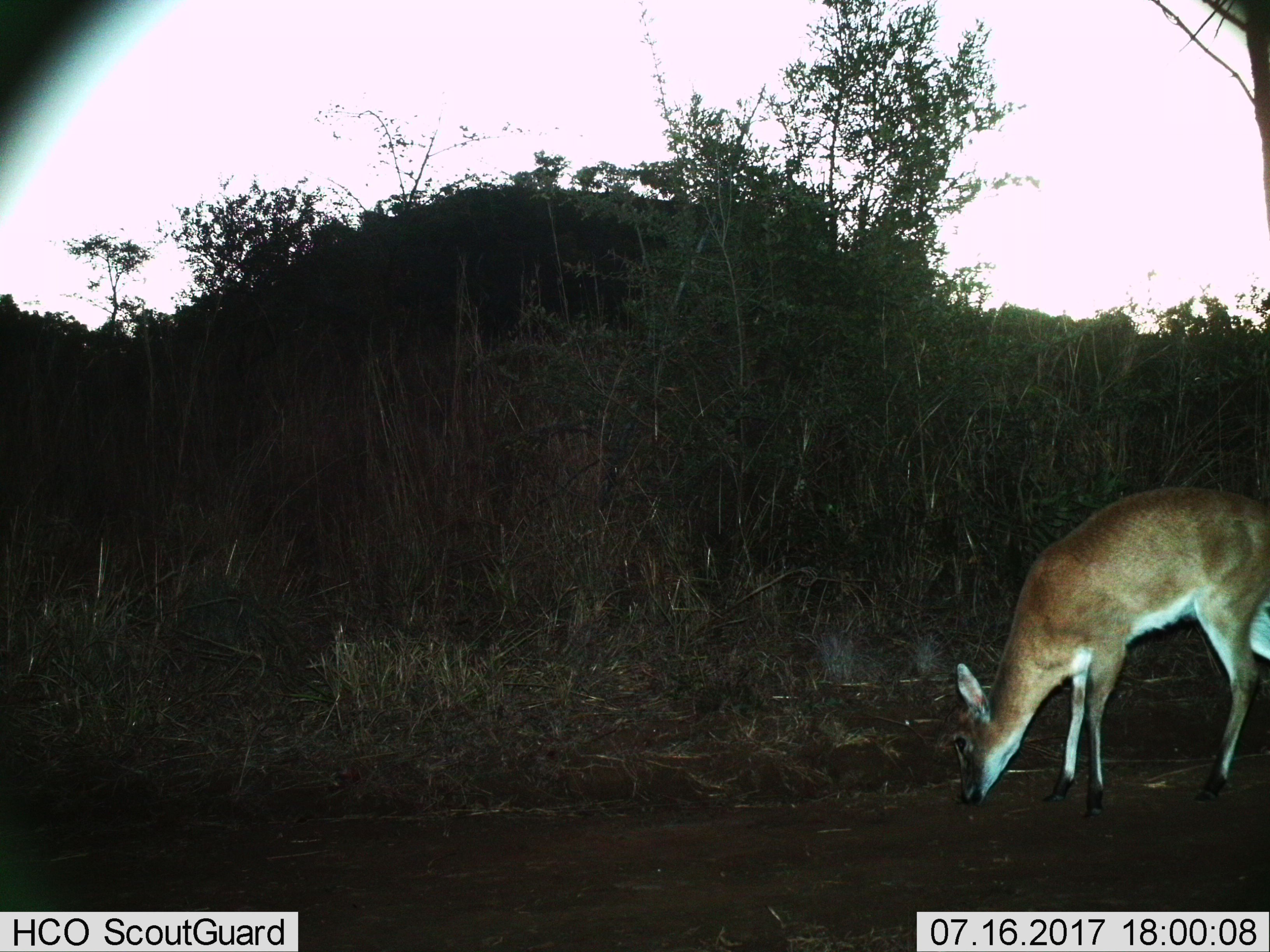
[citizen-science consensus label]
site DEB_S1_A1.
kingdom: Animalia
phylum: Chordata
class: Mammalia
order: Artiodactyla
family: Bovidae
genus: Redunca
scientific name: Redunca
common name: reedbuck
Reedbuck (Redunca), count 1. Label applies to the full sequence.